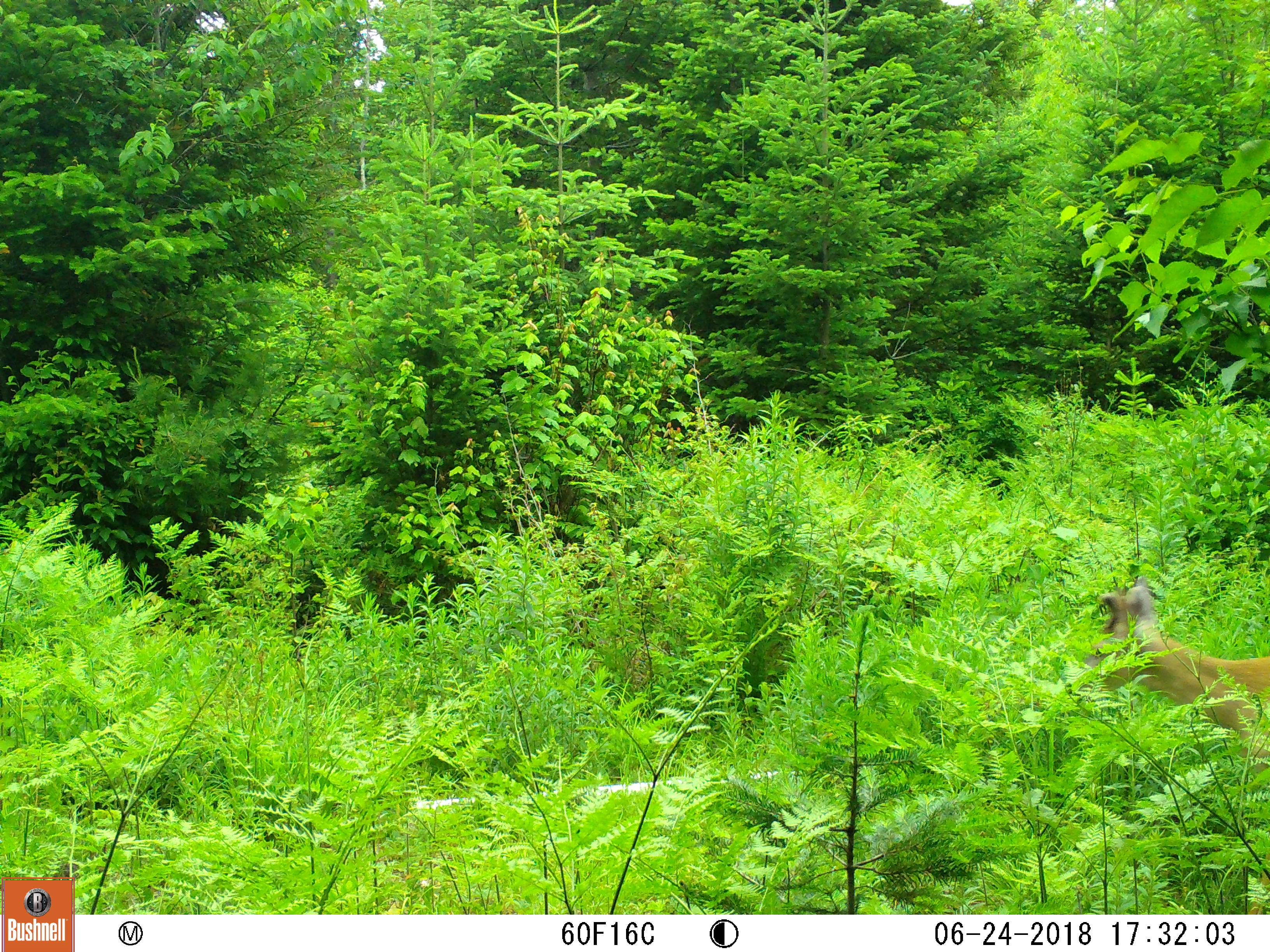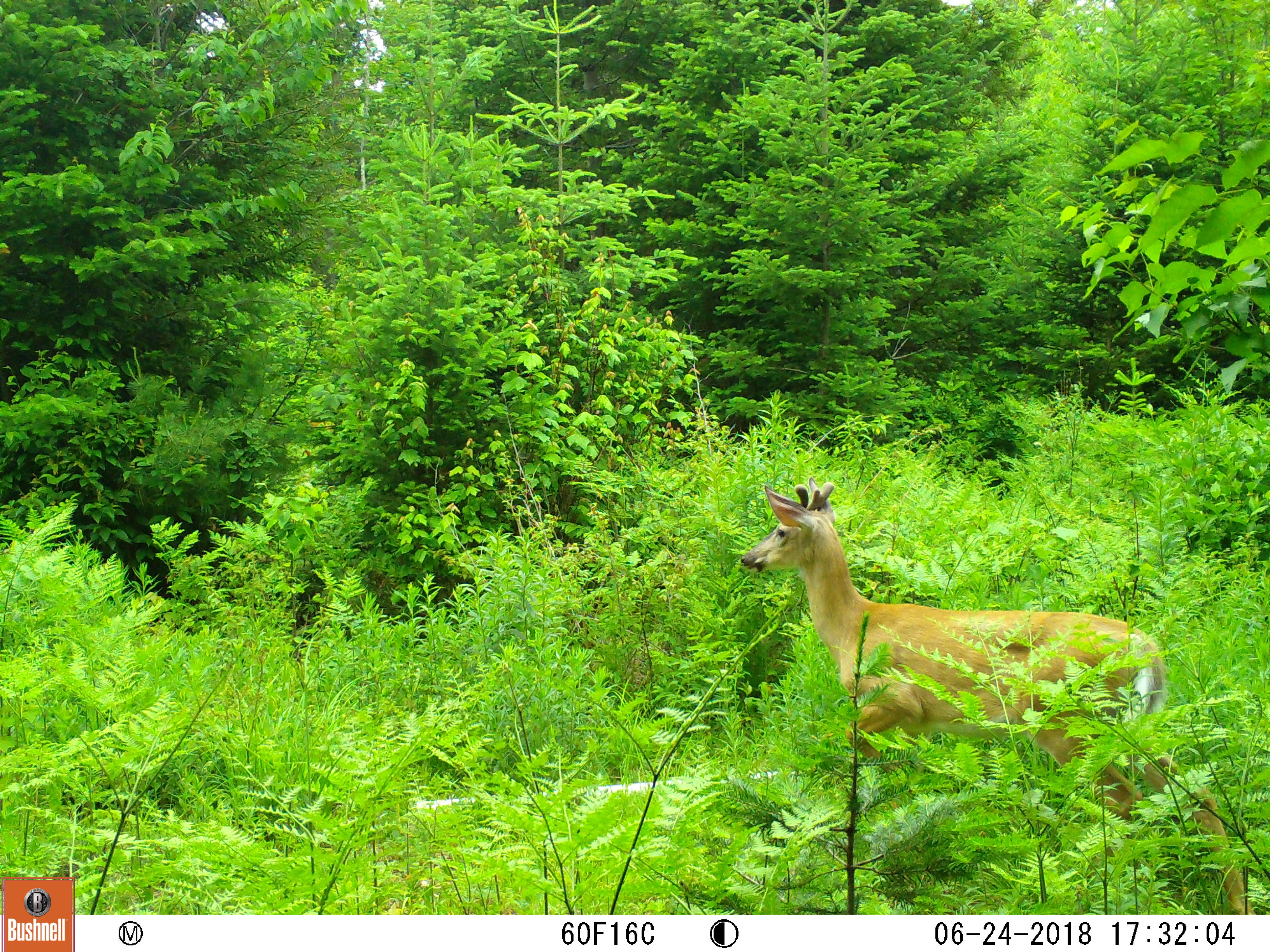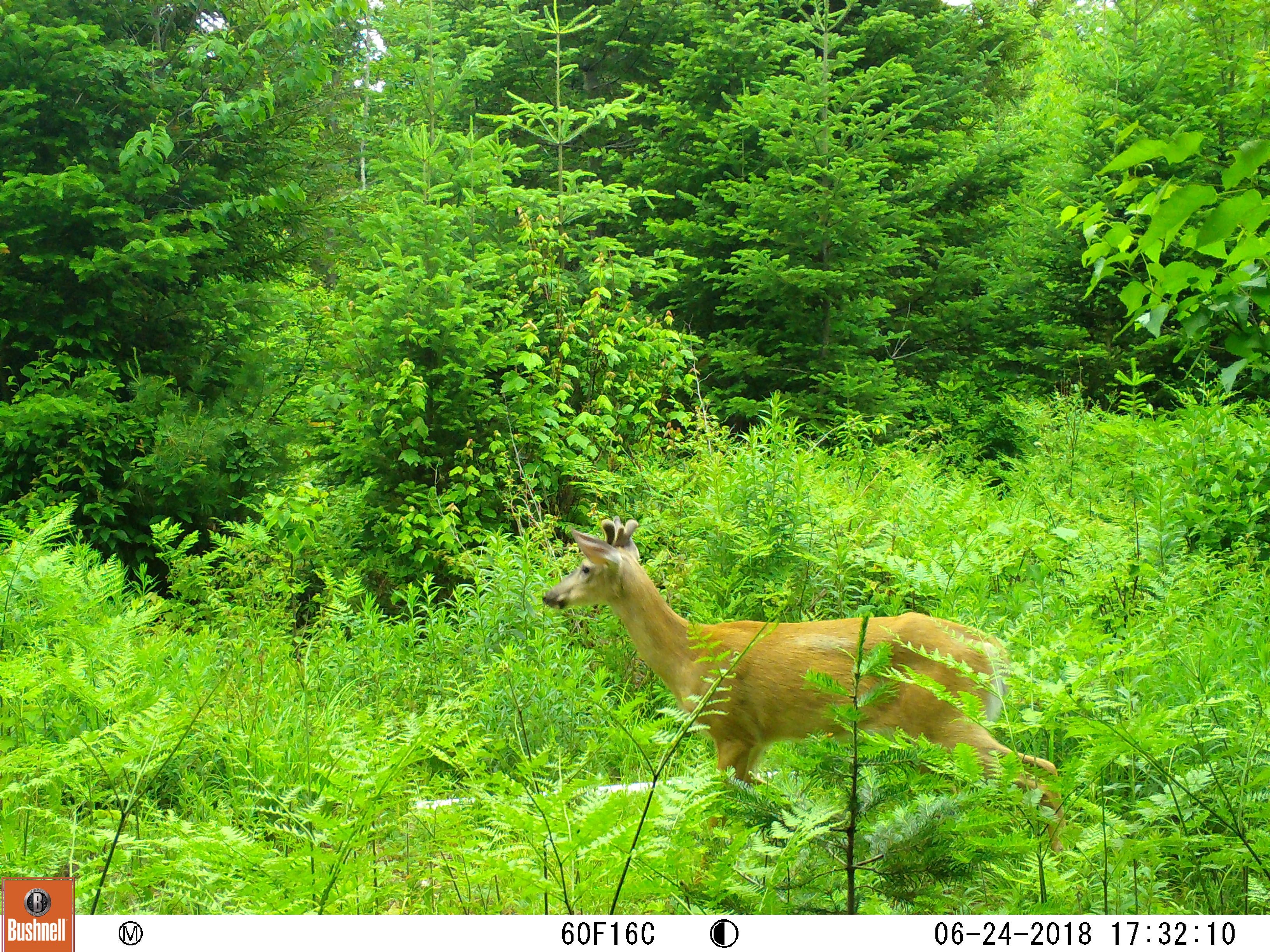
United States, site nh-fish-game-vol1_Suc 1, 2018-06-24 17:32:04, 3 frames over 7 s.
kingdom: Animalia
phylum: Chordata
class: Mammalia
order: Artiodactyla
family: Cervidae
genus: Odocoileus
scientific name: Odocoileus virginianus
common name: white-tailed deer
White-tailed deer (Odocoileus virginianus).